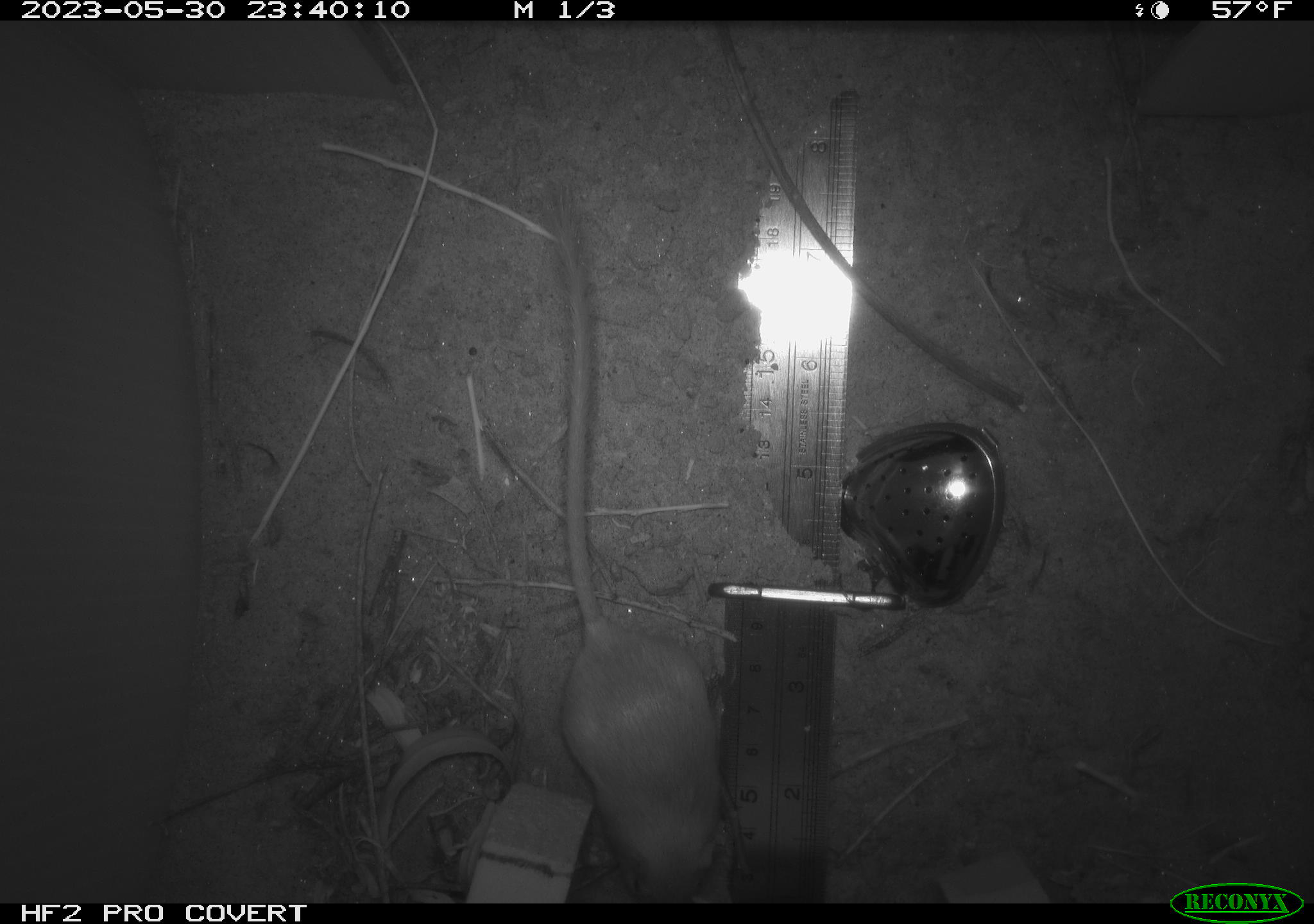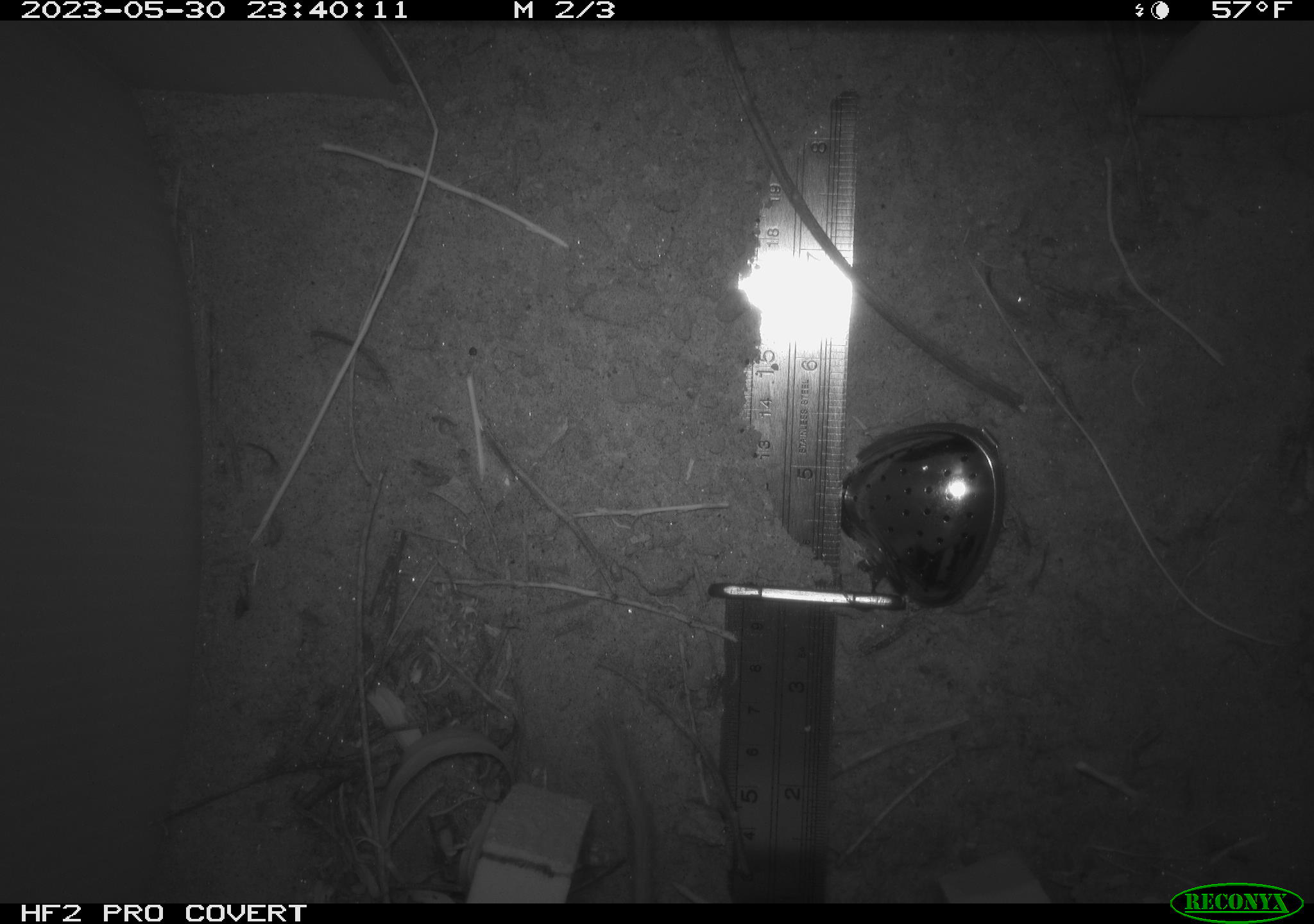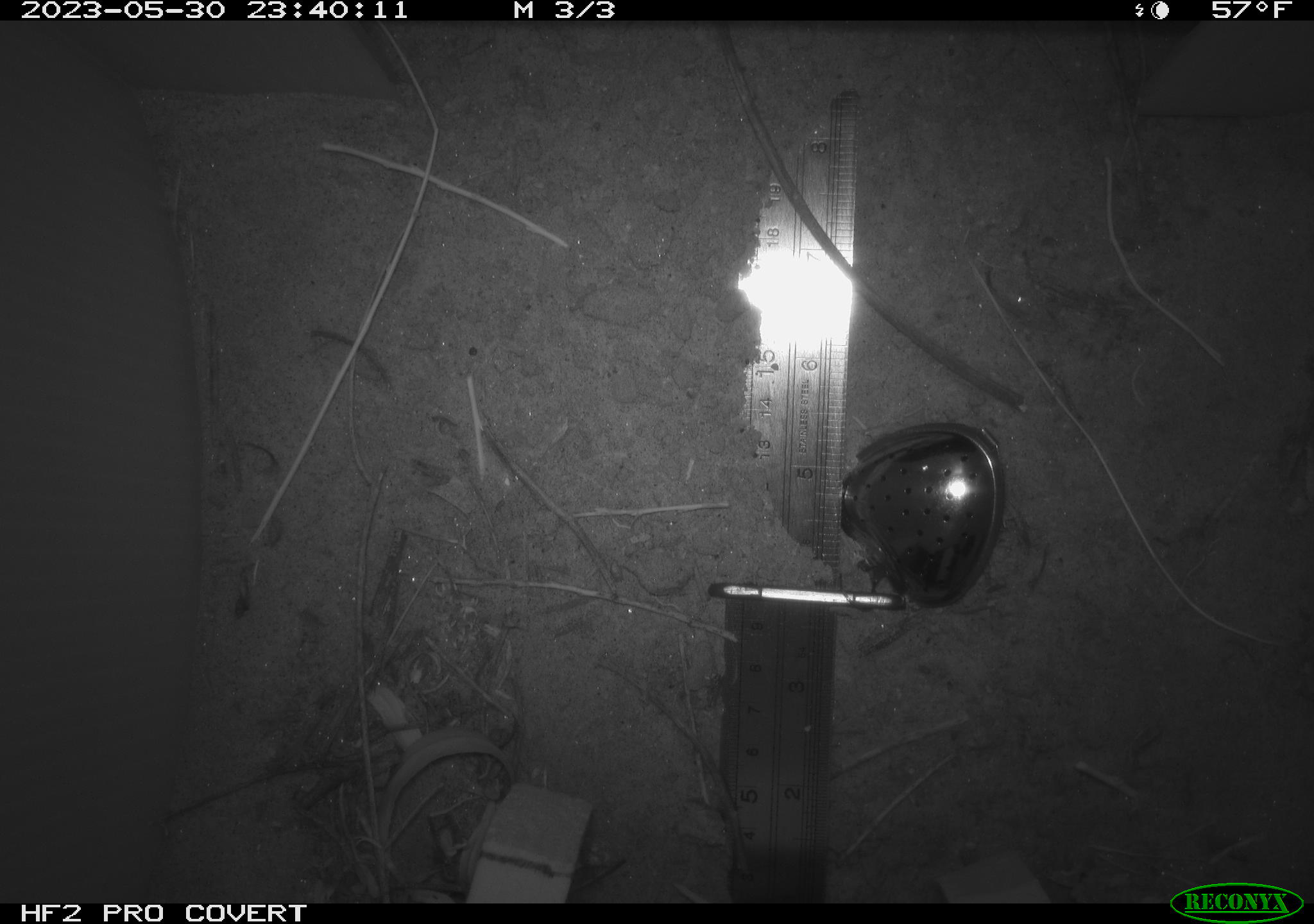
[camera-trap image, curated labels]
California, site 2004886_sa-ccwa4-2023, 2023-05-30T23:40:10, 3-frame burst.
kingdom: Animalia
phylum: Chordata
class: Mammalia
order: Rodentia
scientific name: Rodentia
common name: mouse species